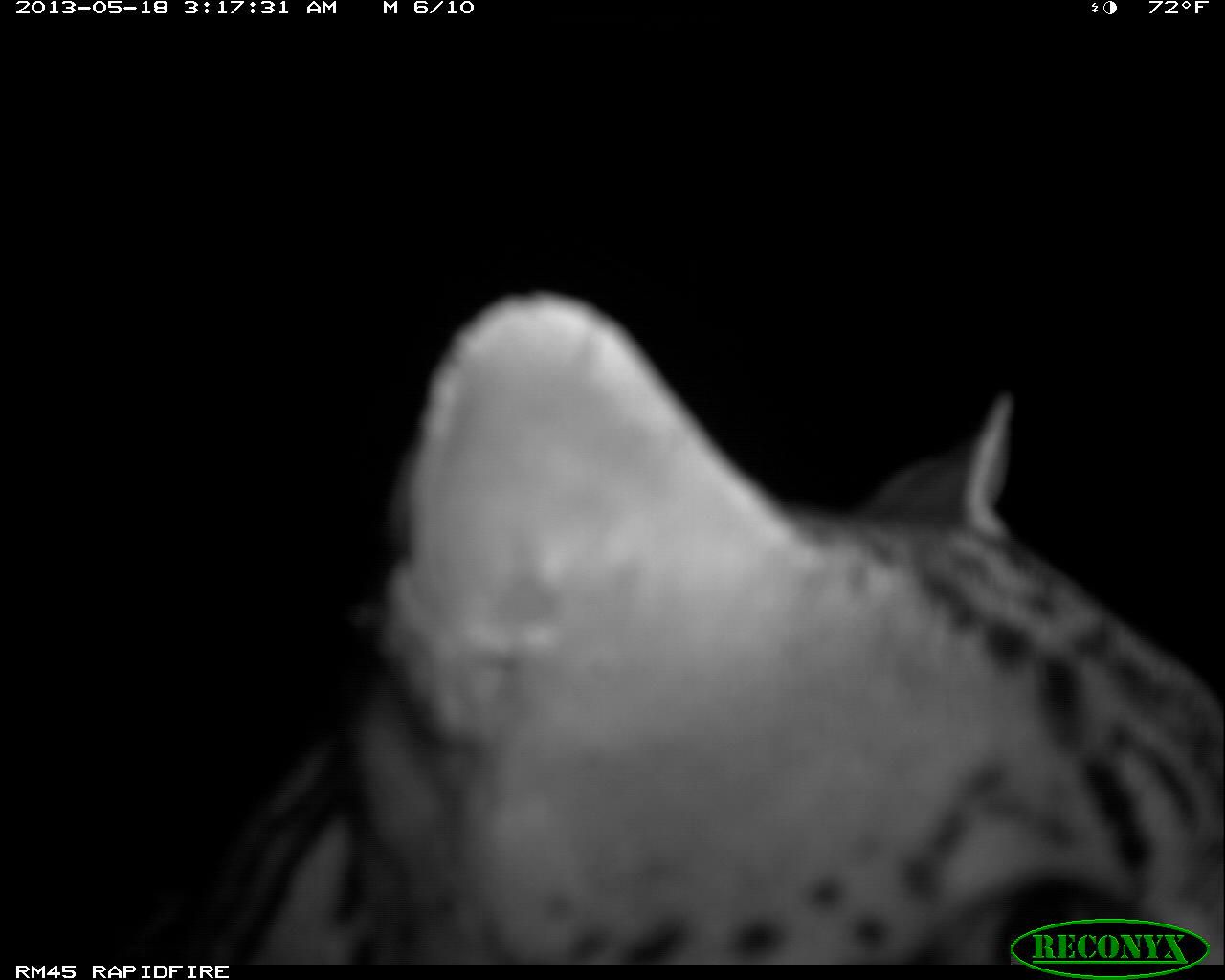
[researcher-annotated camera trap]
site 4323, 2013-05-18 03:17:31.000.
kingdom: Animalia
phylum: Chordata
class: Mammalia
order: Carnivora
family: Felidae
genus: Leopardus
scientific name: Leopardus pardalis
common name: ocelot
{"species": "Leopardus pardalis (ocelot)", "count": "1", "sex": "male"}